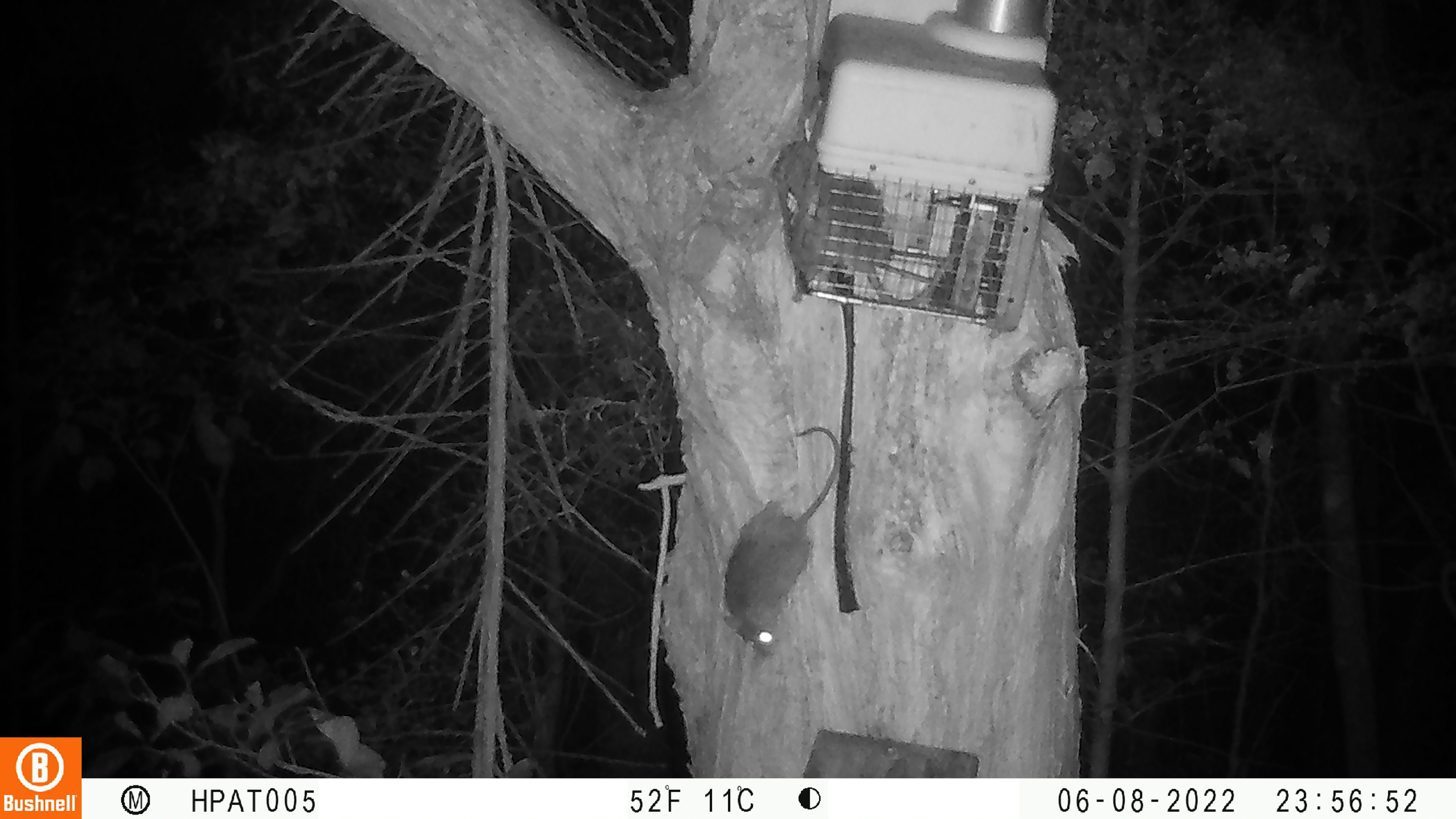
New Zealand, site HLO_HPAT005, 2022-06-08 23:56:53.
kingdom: Animalia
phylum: Chordata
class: Mammalia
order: Rodentia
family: Muridae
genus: Rattus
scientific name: Rattus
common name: rat